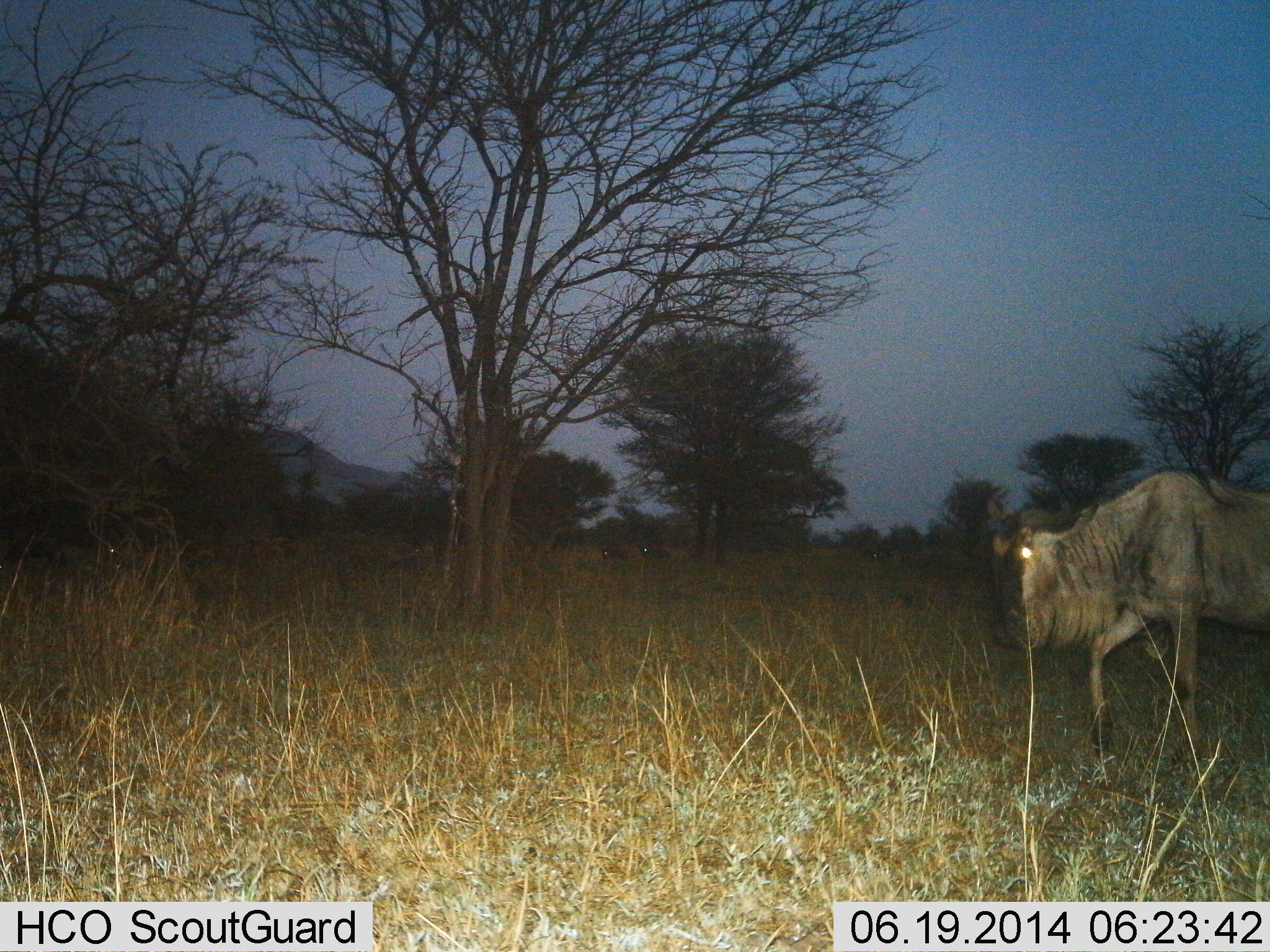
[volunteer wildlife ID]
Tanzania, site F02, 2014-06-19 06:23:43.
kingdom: Animalia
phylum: Chordata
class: Mammalia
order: Artiodactyla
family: Bovidae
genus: Connochaetes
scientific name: Connochaetes taurinus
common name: blue wildebeest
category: wildebeest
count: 1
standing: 10%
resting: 0%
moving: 90%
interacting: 0%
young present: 0%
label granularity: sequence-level